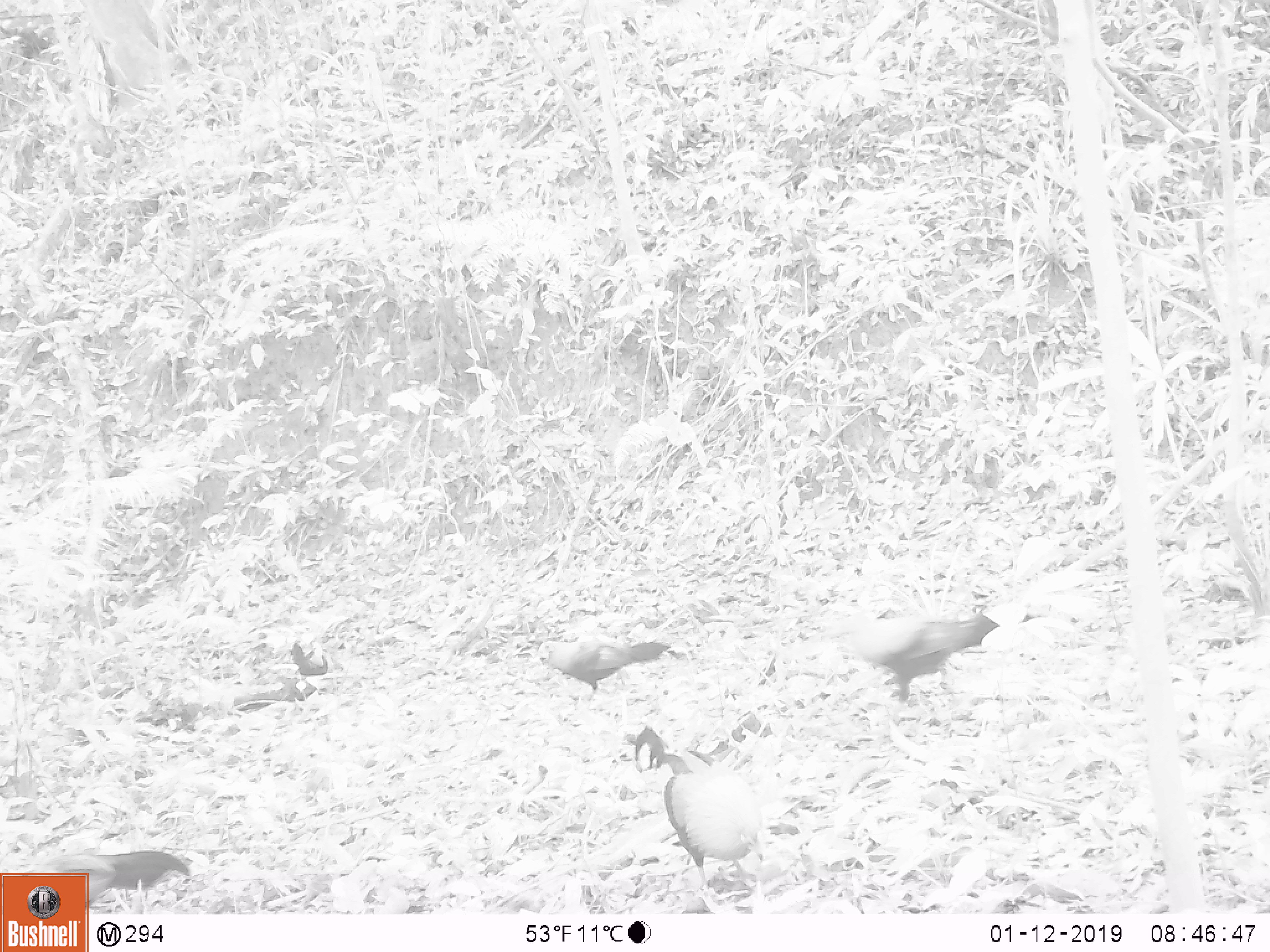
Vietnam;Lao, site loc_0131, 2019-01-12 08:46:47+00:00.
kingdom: Animalia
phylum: Chordata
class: Aves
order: Galliformes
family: Phasianidae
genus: Lophura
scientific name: Lophura nycthemera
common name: silver pheasant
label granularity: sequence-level